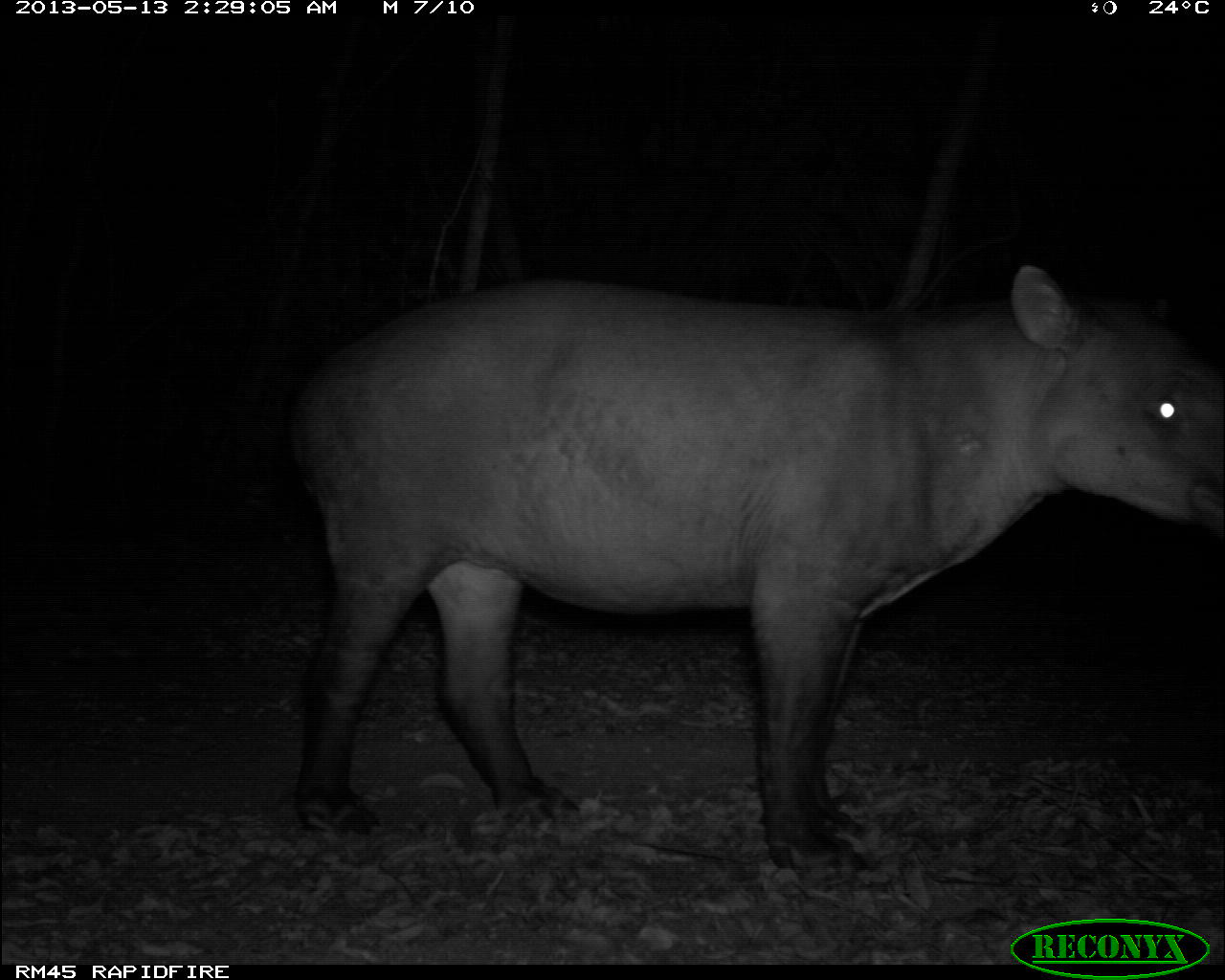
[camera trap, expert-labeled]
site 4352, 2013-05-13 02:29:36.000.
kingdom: Animalia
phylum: Chordata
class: Mammalia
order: Perissodactyla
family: Tapiridae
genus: Tapirus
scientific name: Tapirus bairdii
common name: baird's tapir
Tapirus bairdii (baird's tapir), count 1.